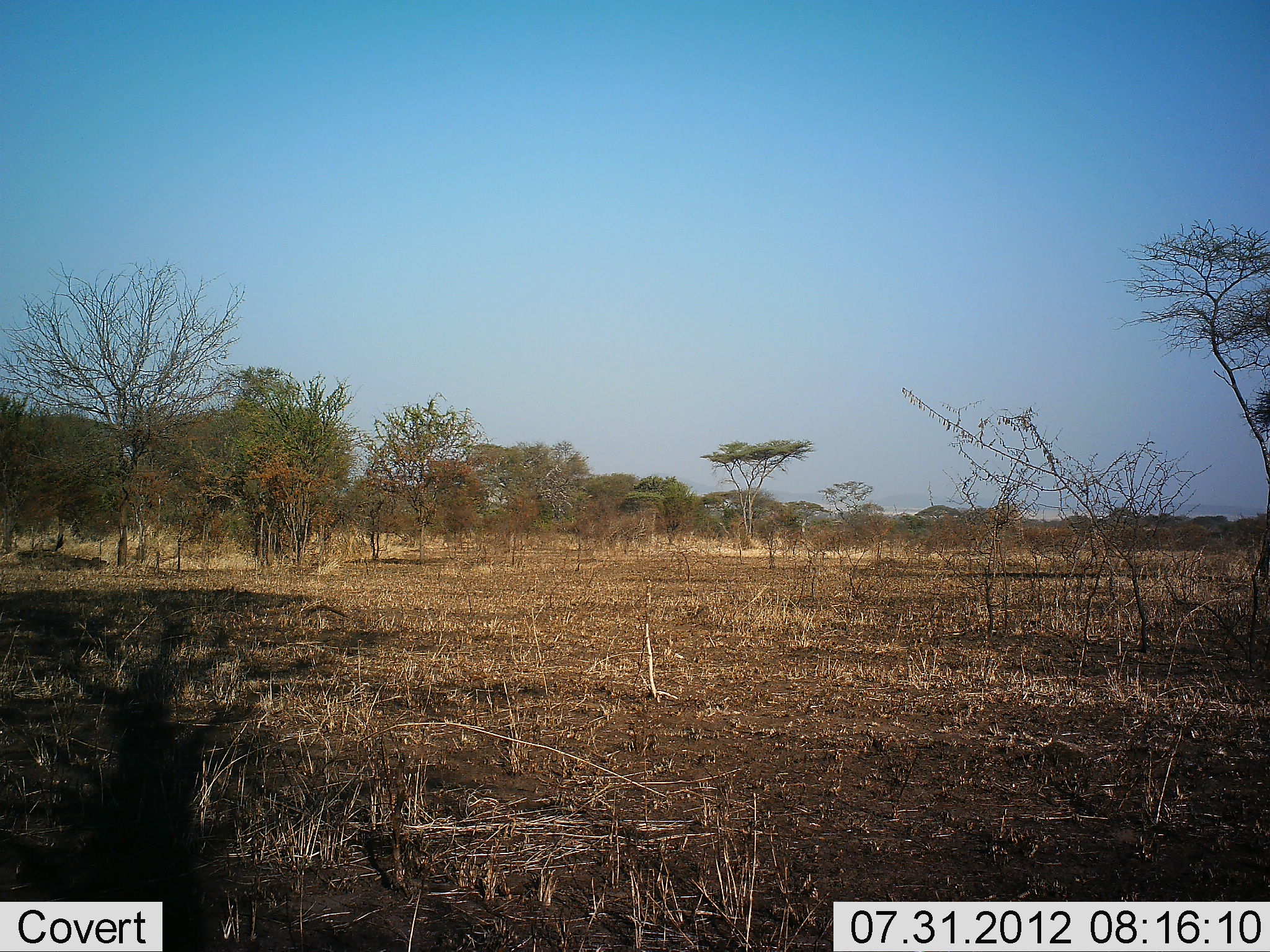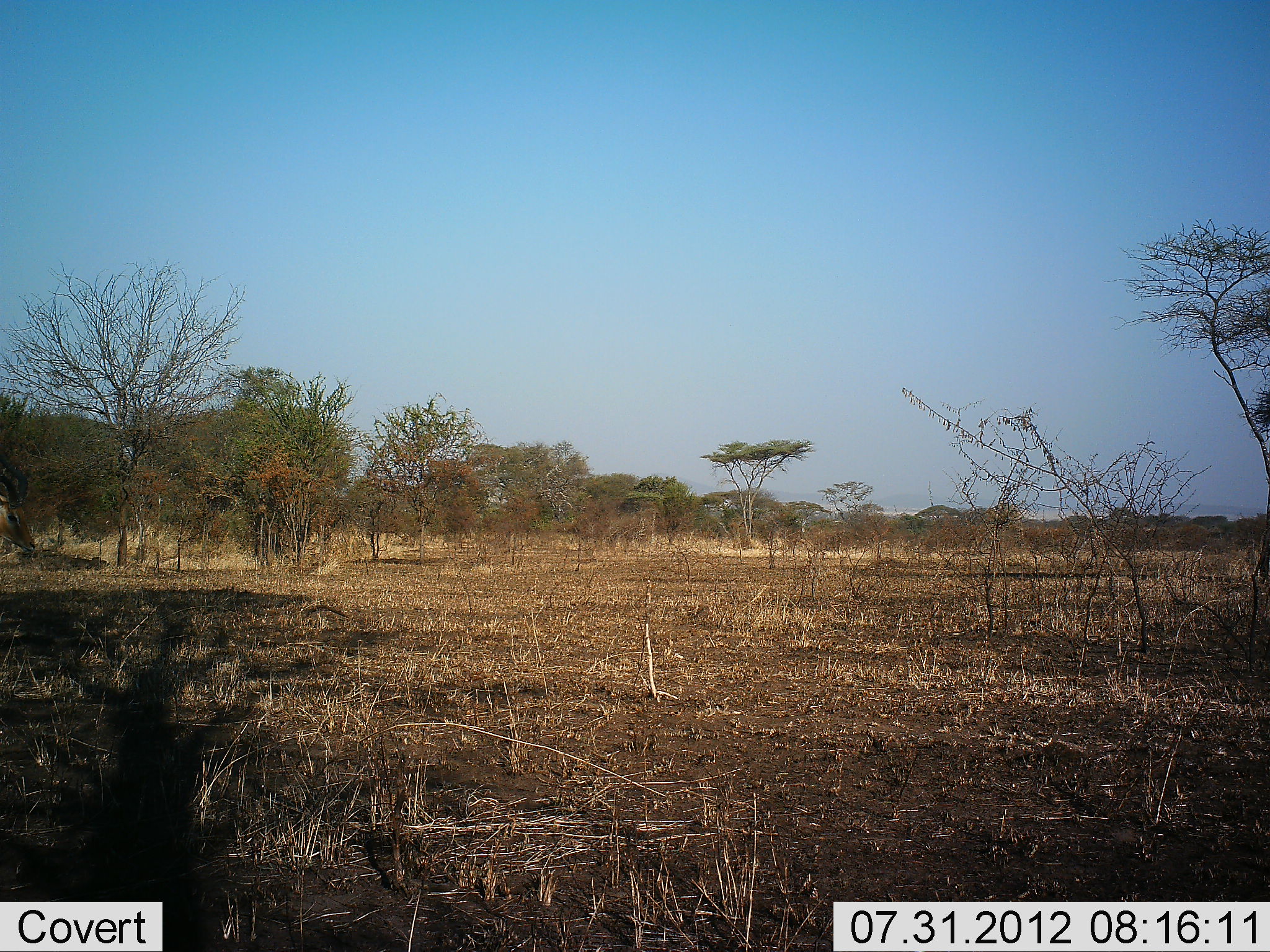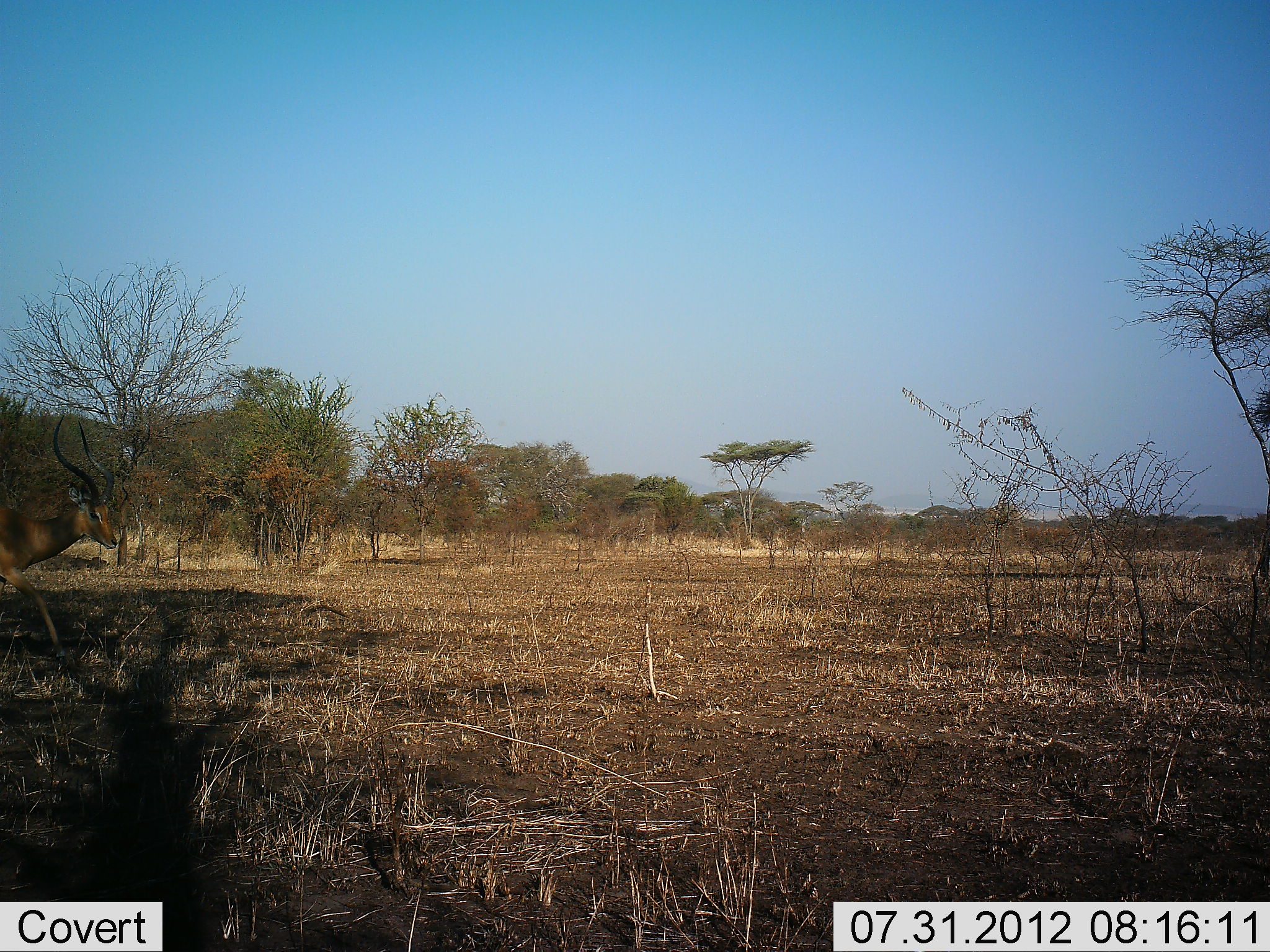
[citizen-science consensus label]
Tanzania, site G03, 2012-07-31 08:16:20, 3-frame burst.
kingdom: Animalia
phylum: Chordata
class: Mammalia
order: Artiodactyla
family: Bovidae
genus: Aepyceros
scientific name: Aepyceros melampus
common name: impala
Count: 1.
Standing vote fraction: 0%.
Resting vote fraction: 0%.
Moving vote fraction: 100%.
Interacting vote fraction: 0%.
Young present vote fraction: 0%.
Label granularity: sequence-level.